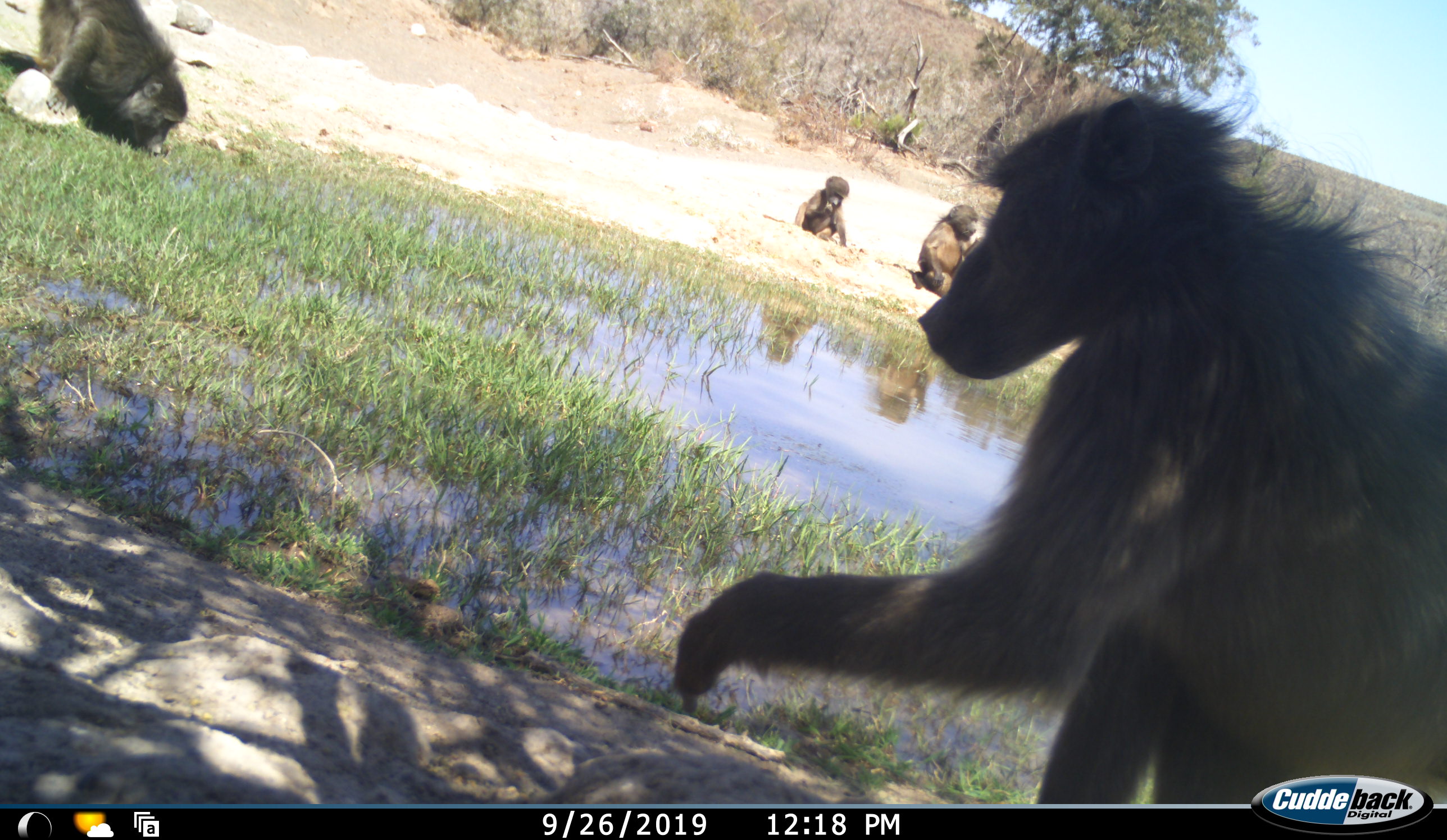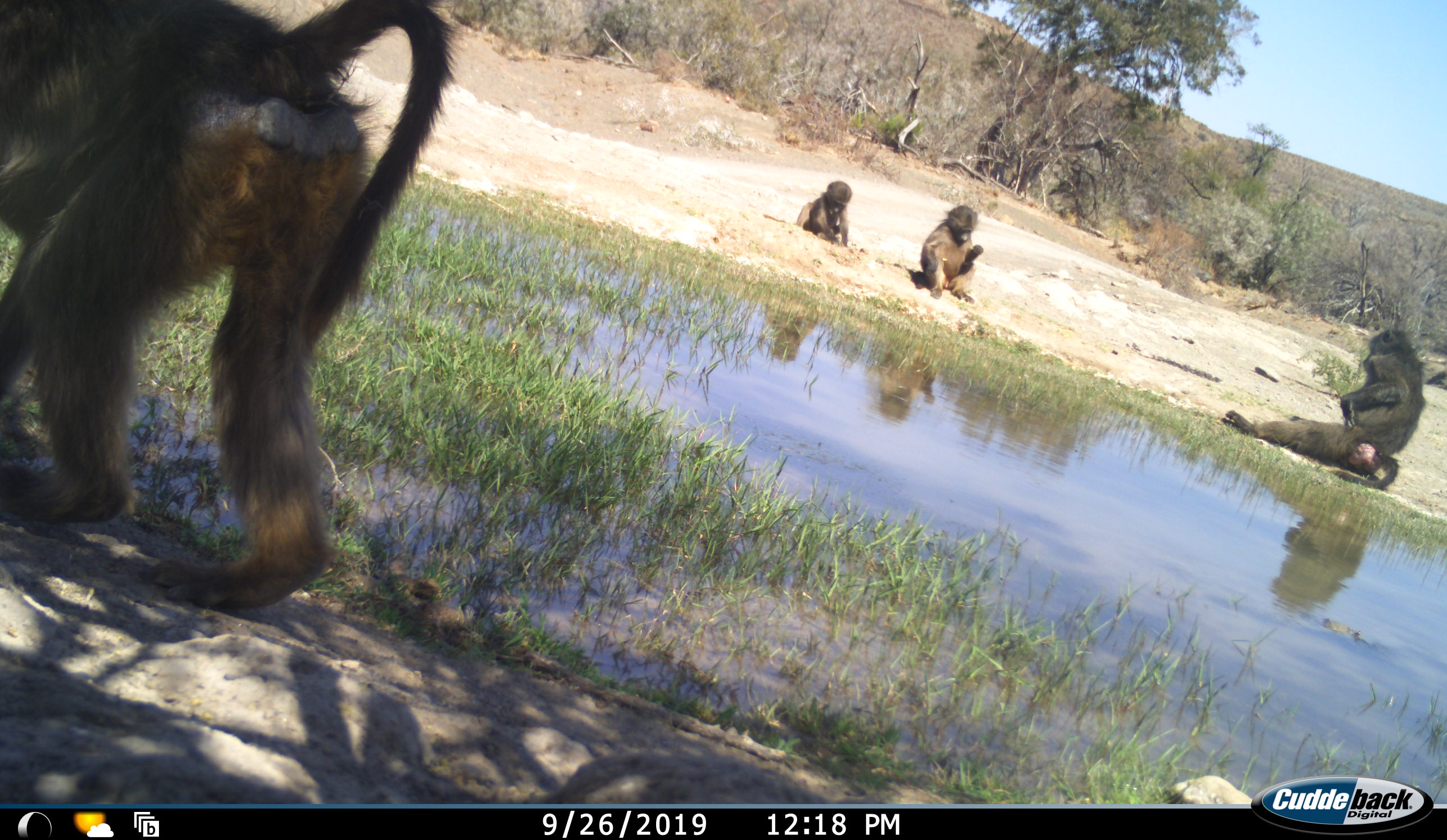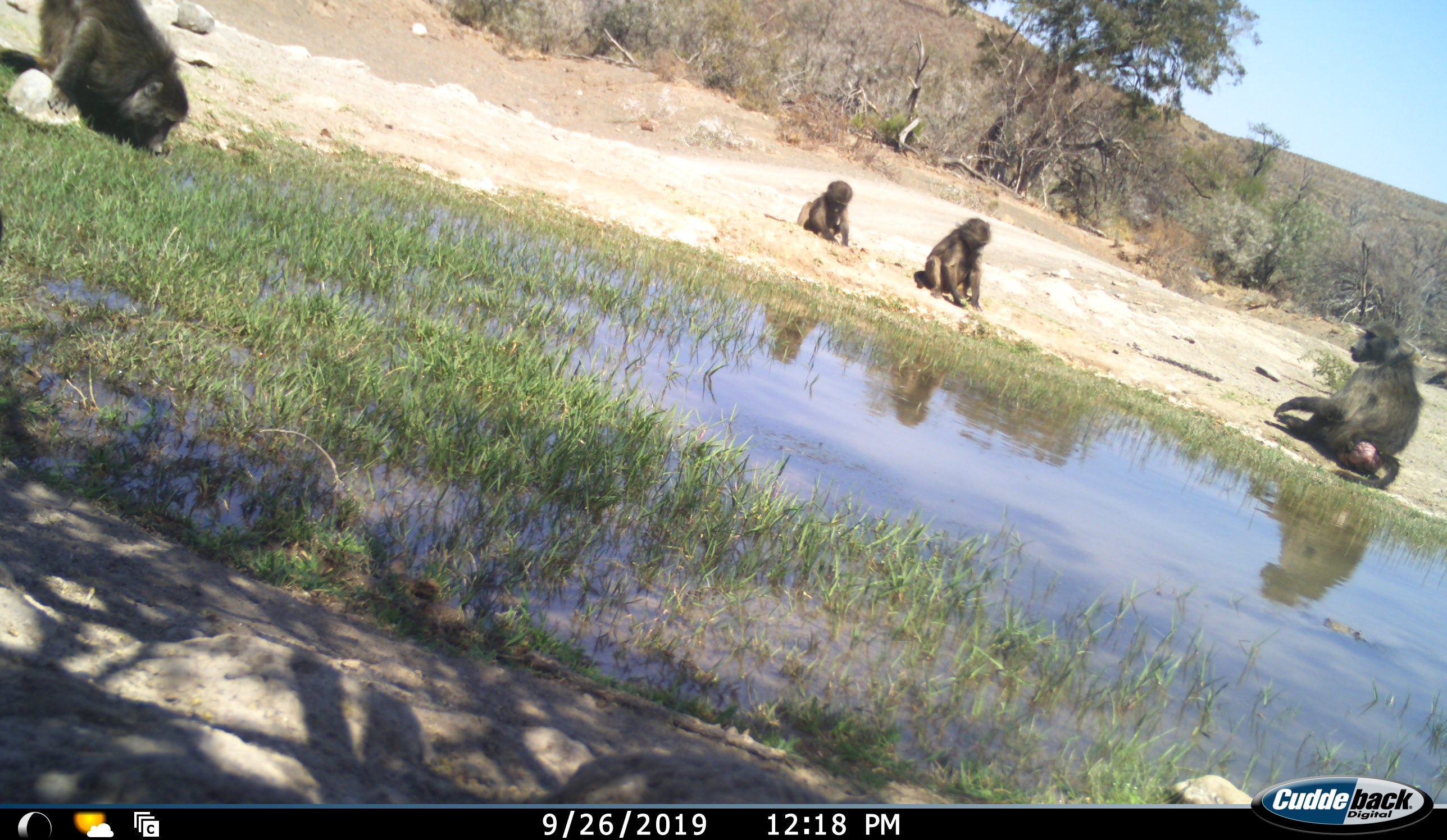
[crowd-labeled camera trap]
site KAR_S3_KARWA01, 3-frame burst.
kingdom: Animalia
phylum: Chordata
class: Mammalia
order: Primates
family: Cercopithecidae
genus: Papio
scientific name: Papio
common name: baboon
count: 5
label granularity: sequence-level